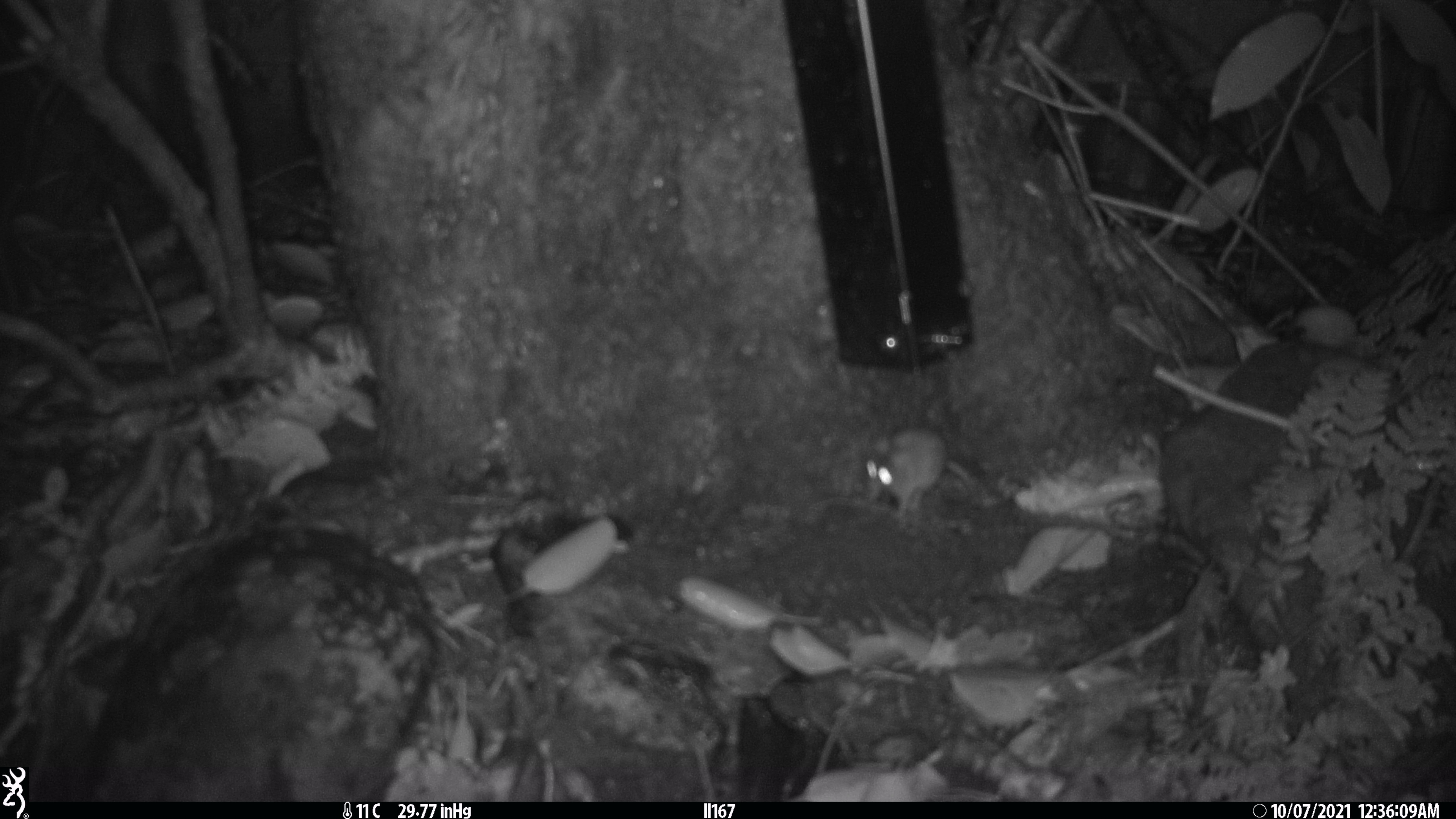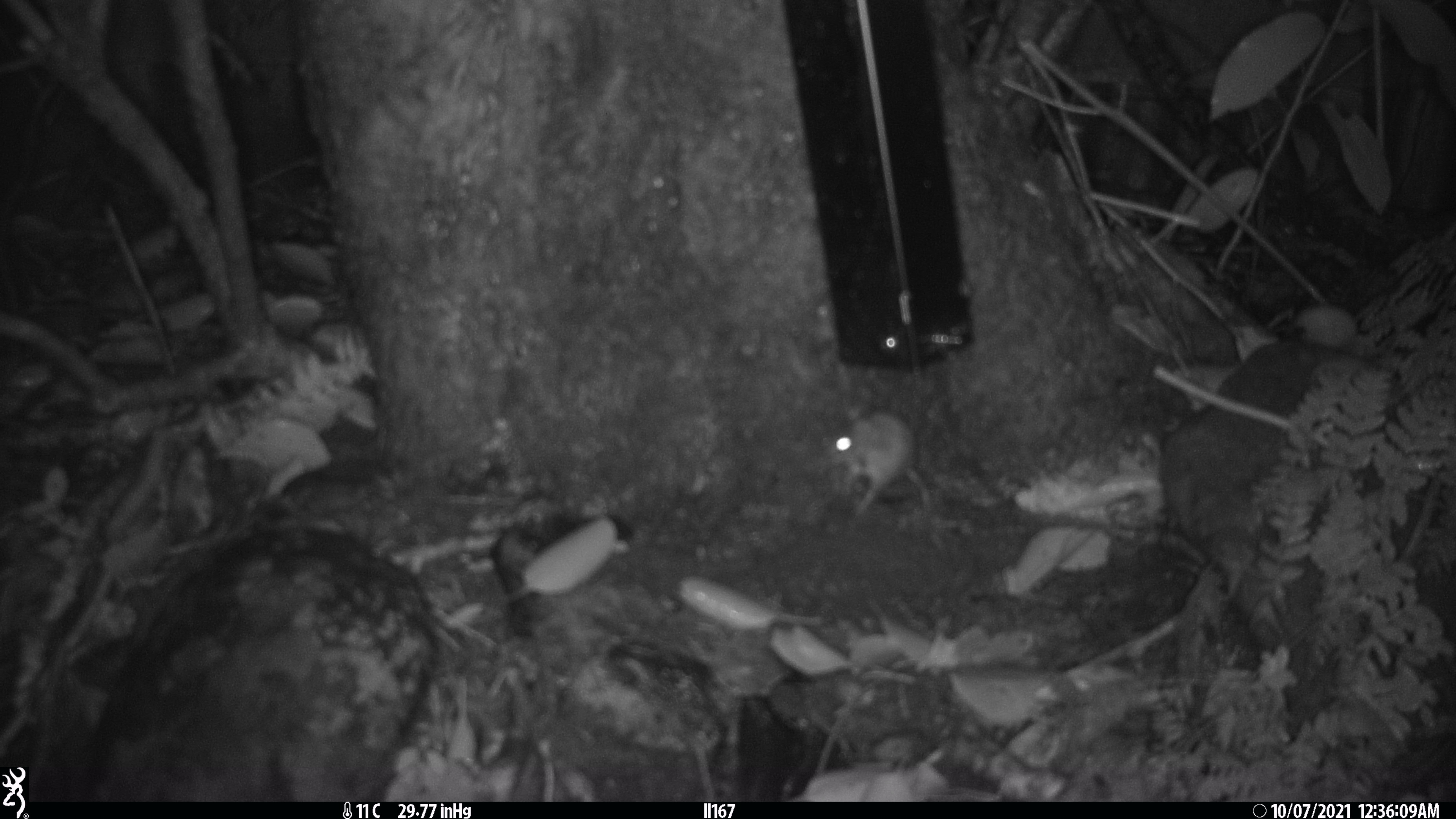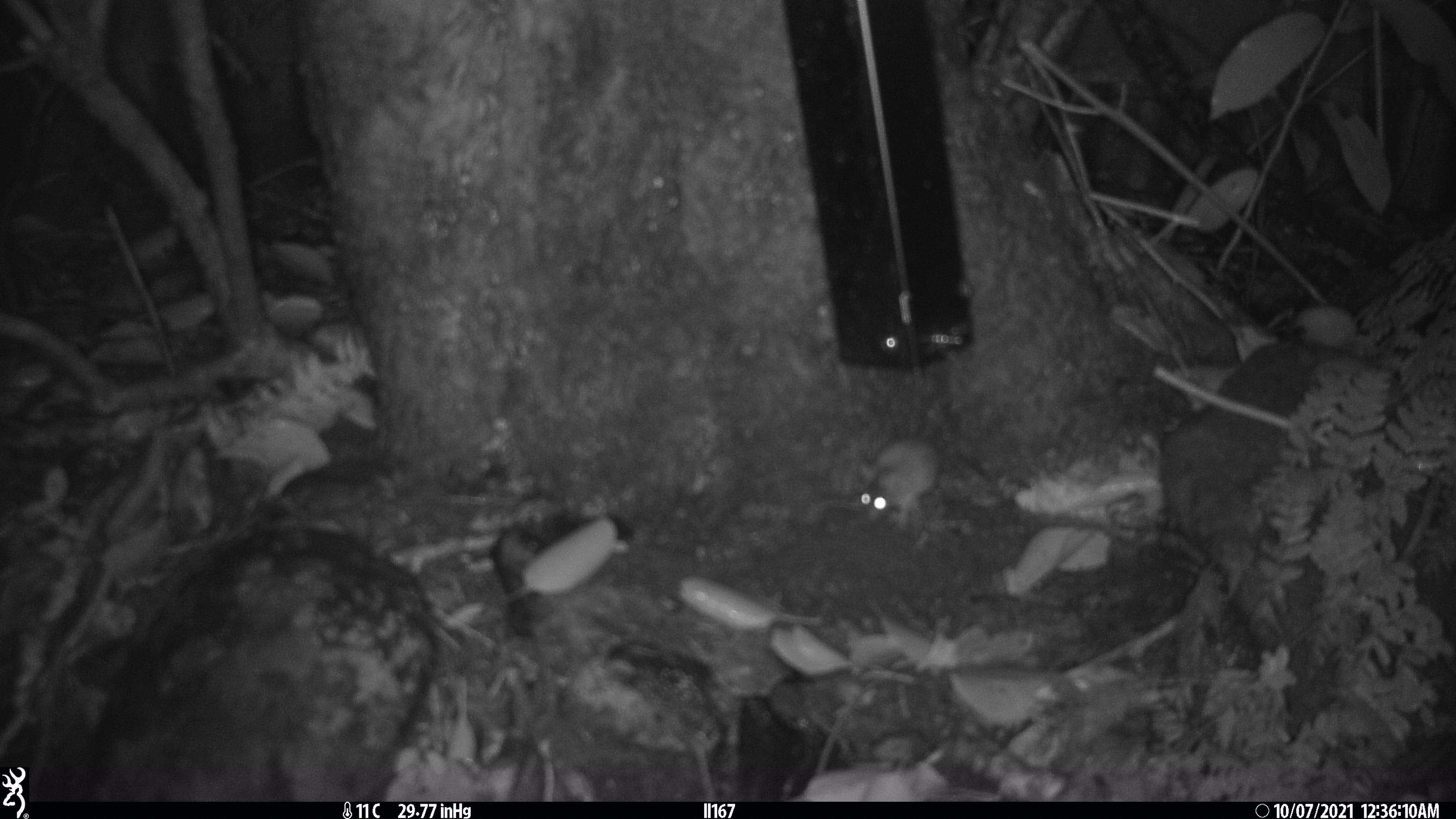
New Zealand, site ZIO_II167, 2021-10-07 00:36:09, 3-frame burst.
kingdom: Animalia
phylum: Chordata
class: Mammalia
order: Rodentia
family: Muridae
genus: Mus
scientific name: Mus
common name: mouse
Mouse (Mus).